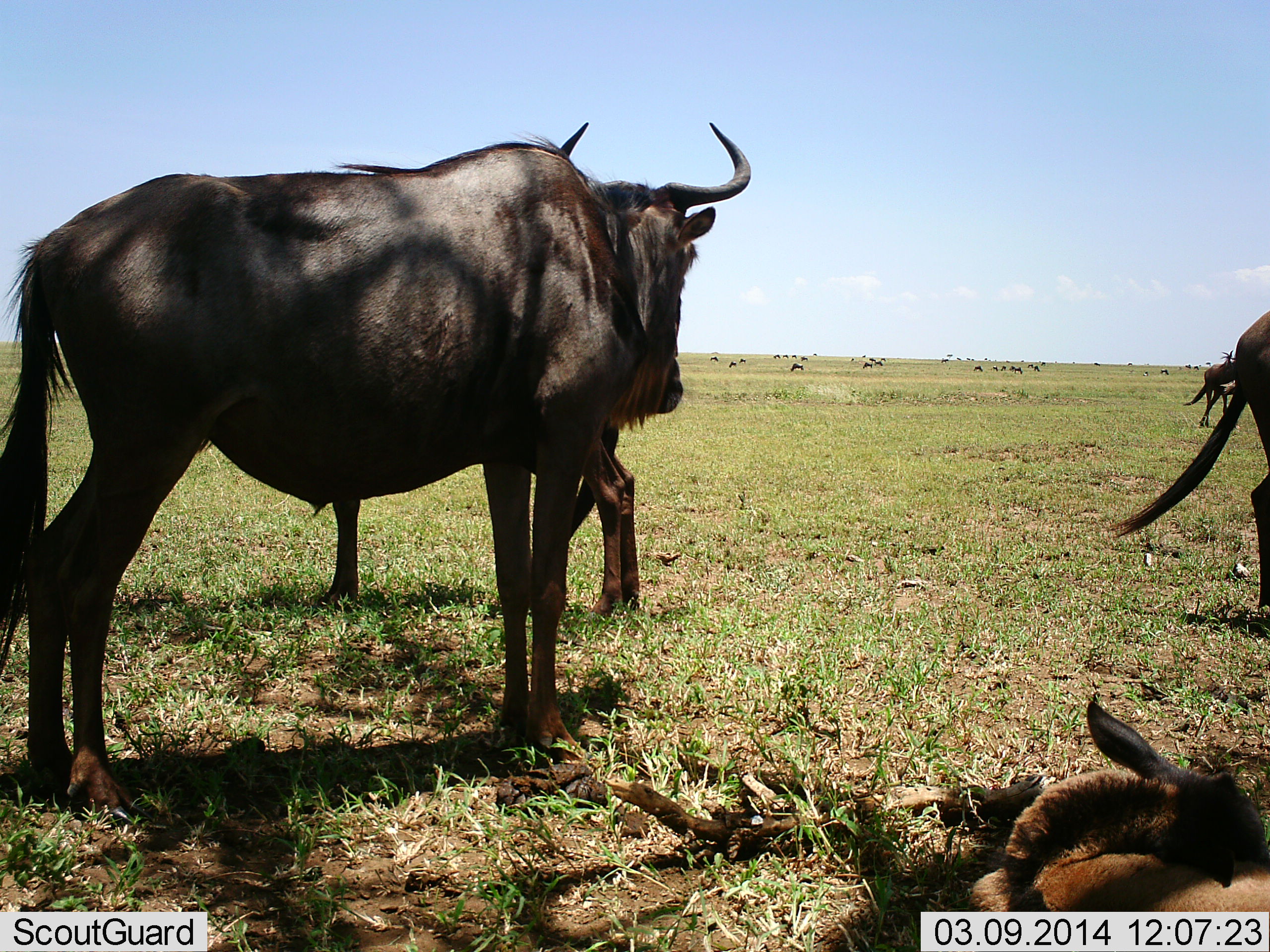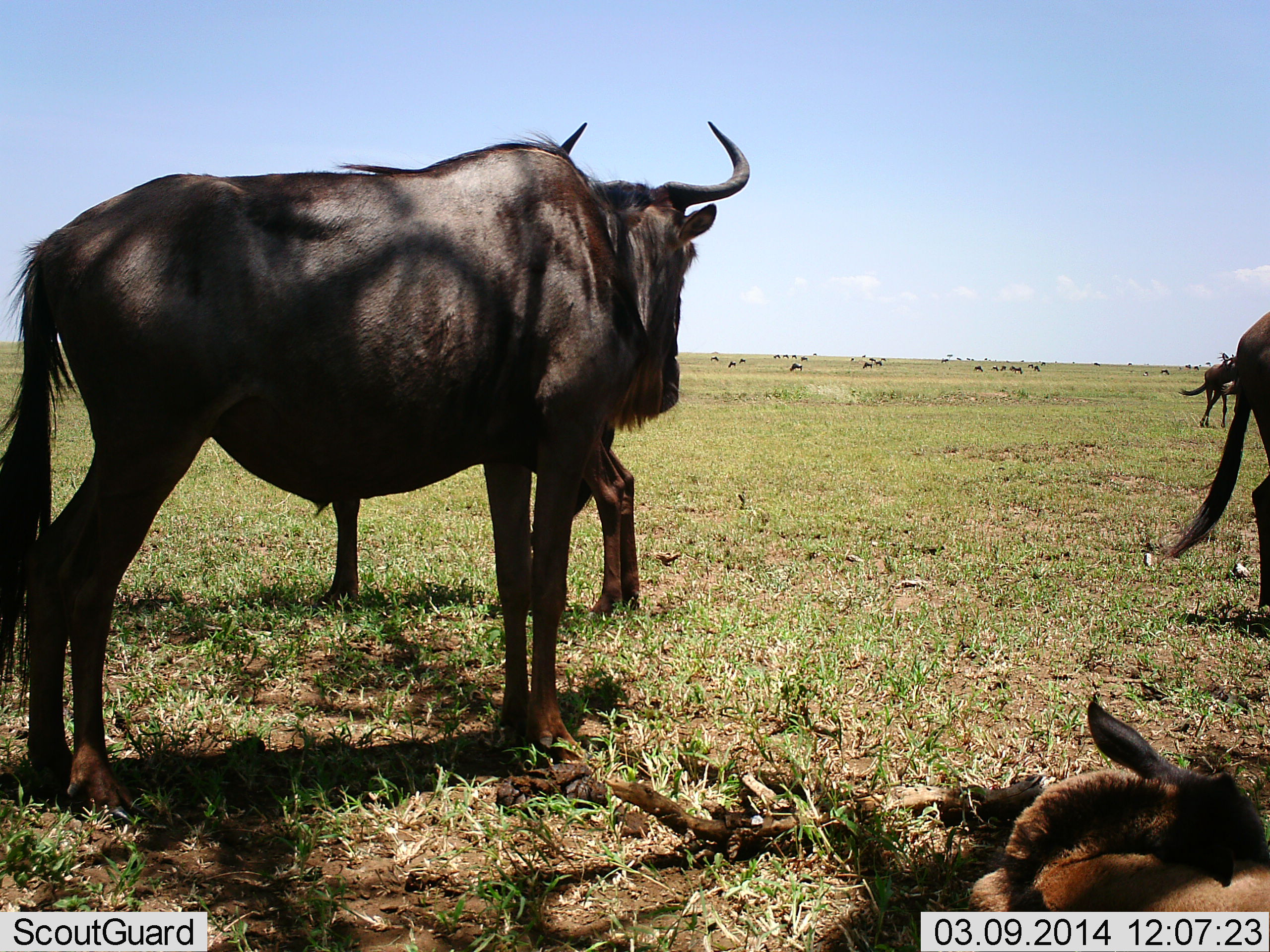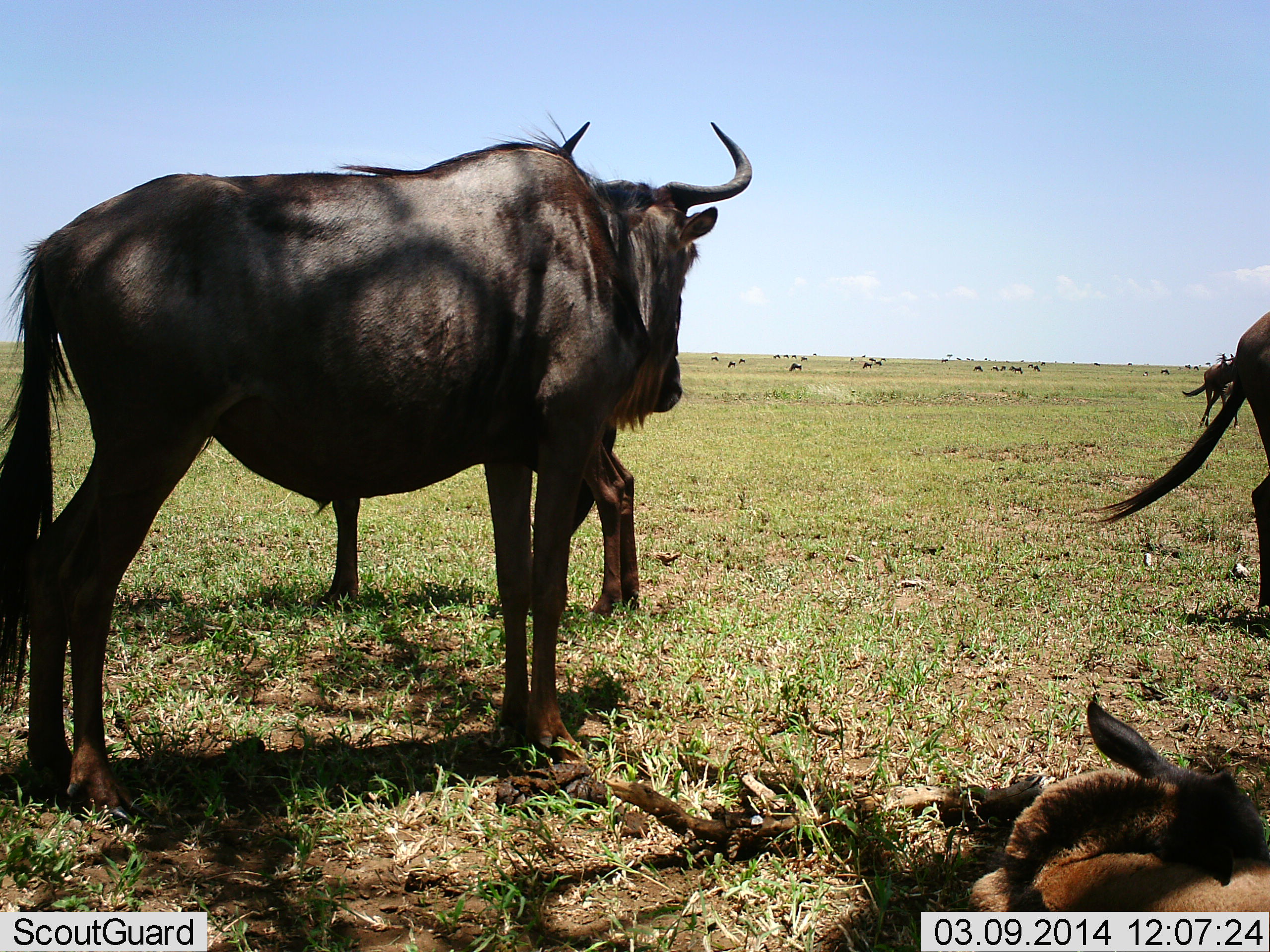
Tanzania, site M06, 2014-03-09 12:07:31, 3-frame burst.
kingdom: Animalia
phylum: Chordata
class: Mammalia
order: Artiodactyla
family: Bovidae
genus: Connochaetes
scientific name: Connochaetes taurinus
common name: blue wildebeest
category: wildebeest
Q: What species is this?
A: Wildebeest (blue wildebeest) (Connochaetes taurinus).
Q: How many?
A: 11-50.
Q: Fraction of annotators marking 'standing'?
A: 90%.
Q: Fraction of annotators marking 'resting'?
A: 80%.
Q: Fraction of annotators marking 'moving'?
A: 10%.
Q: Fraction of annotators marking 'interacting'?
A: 0%.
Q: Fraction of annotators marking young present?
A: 80%.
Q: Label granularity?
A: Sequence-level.